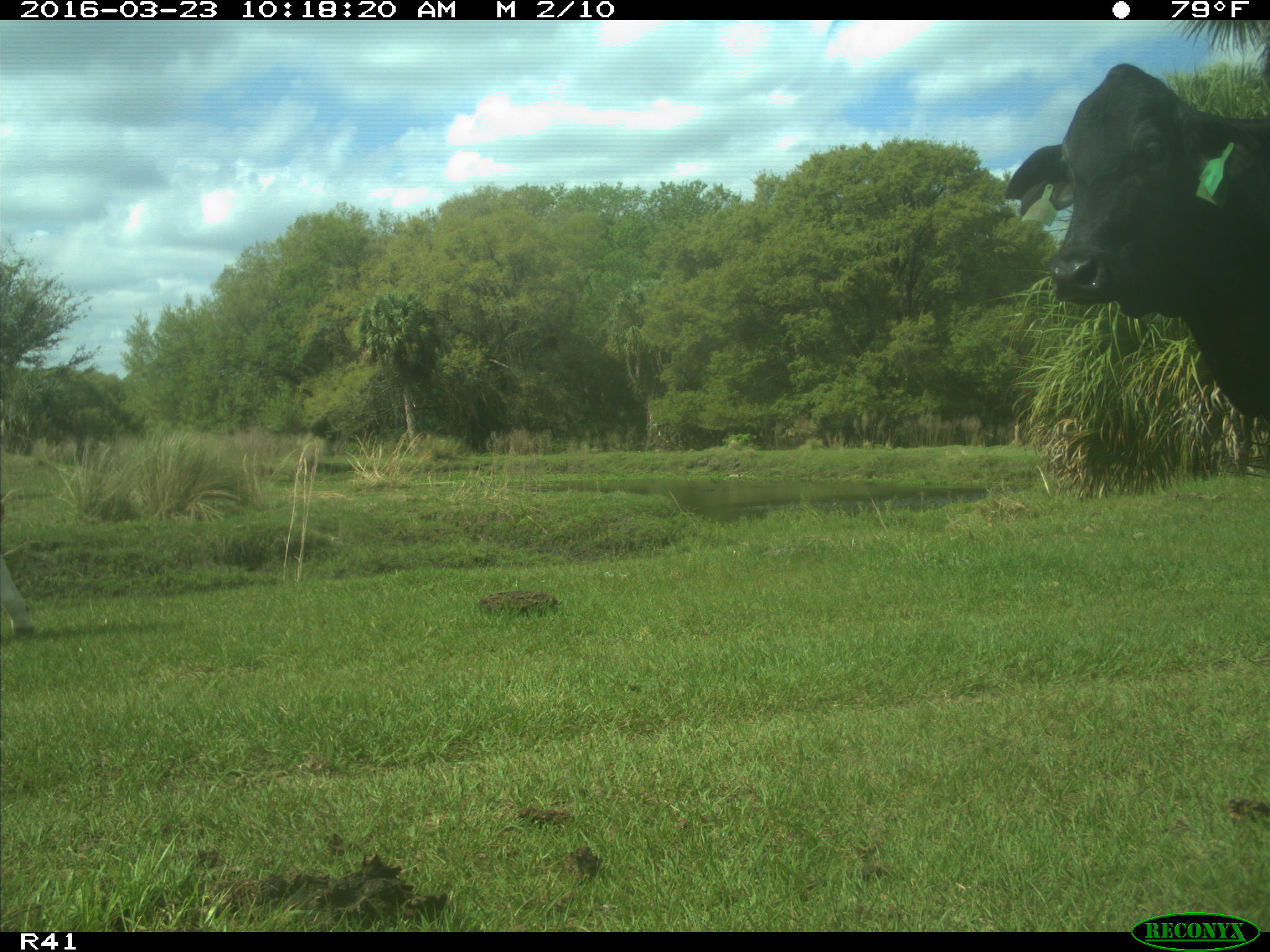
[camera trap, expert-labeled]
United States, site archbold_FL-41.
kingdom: Animalia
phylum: Chordata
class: Mammalia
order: Artiodactyla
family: Bovidae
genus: Bos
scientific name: Bos taurus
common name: domestic cow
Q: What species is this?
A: Bos taurus (domestic cow).